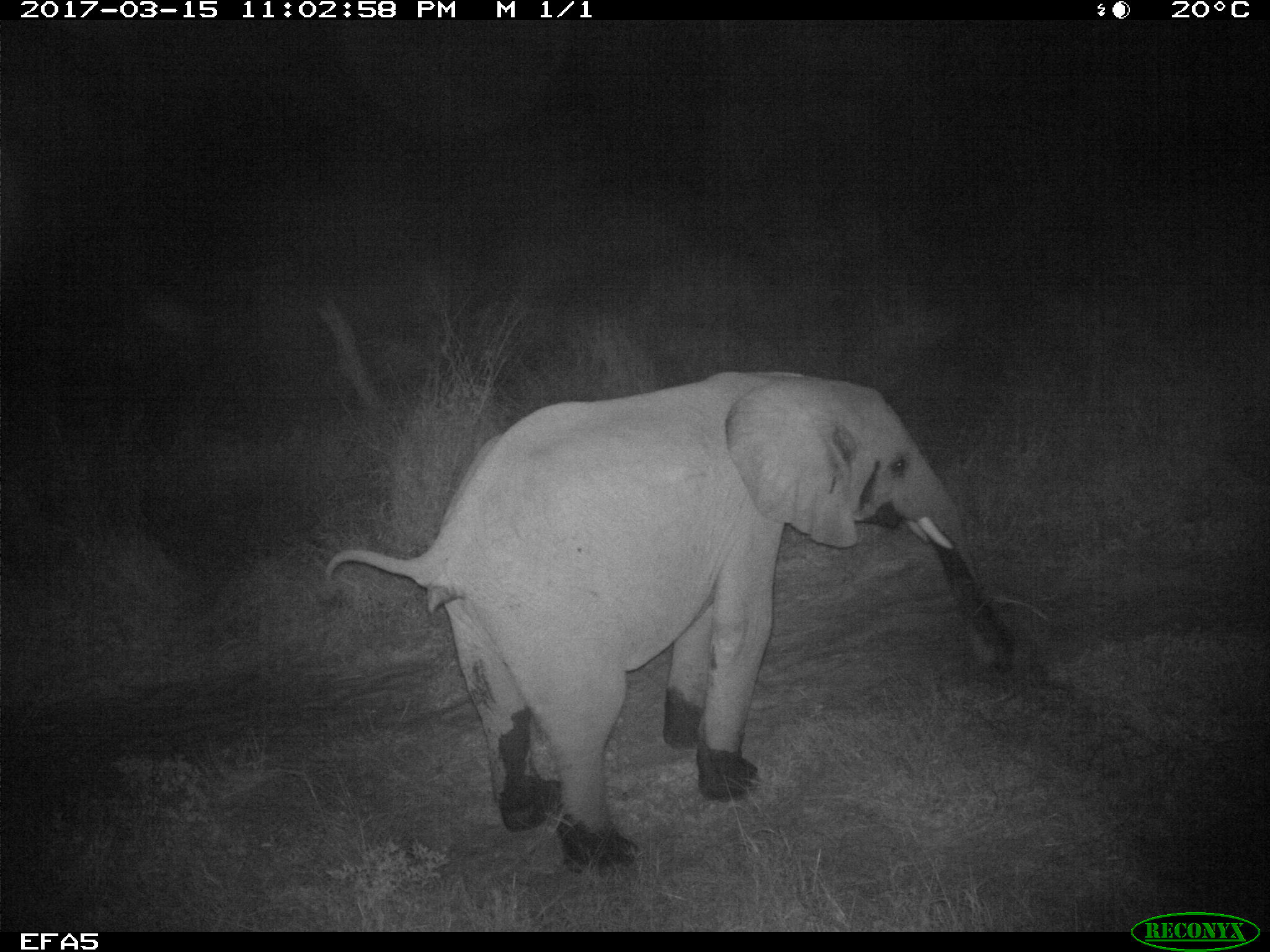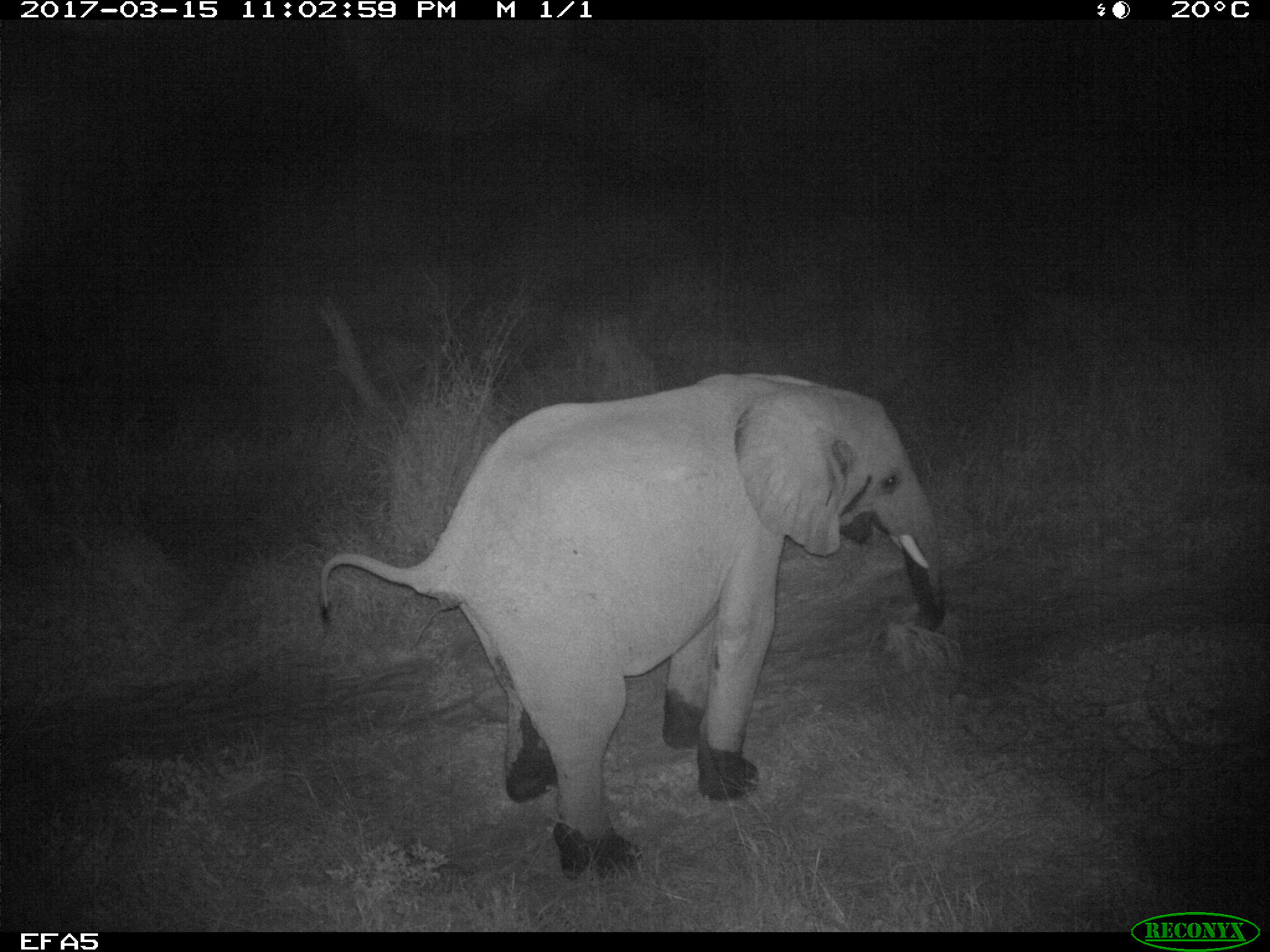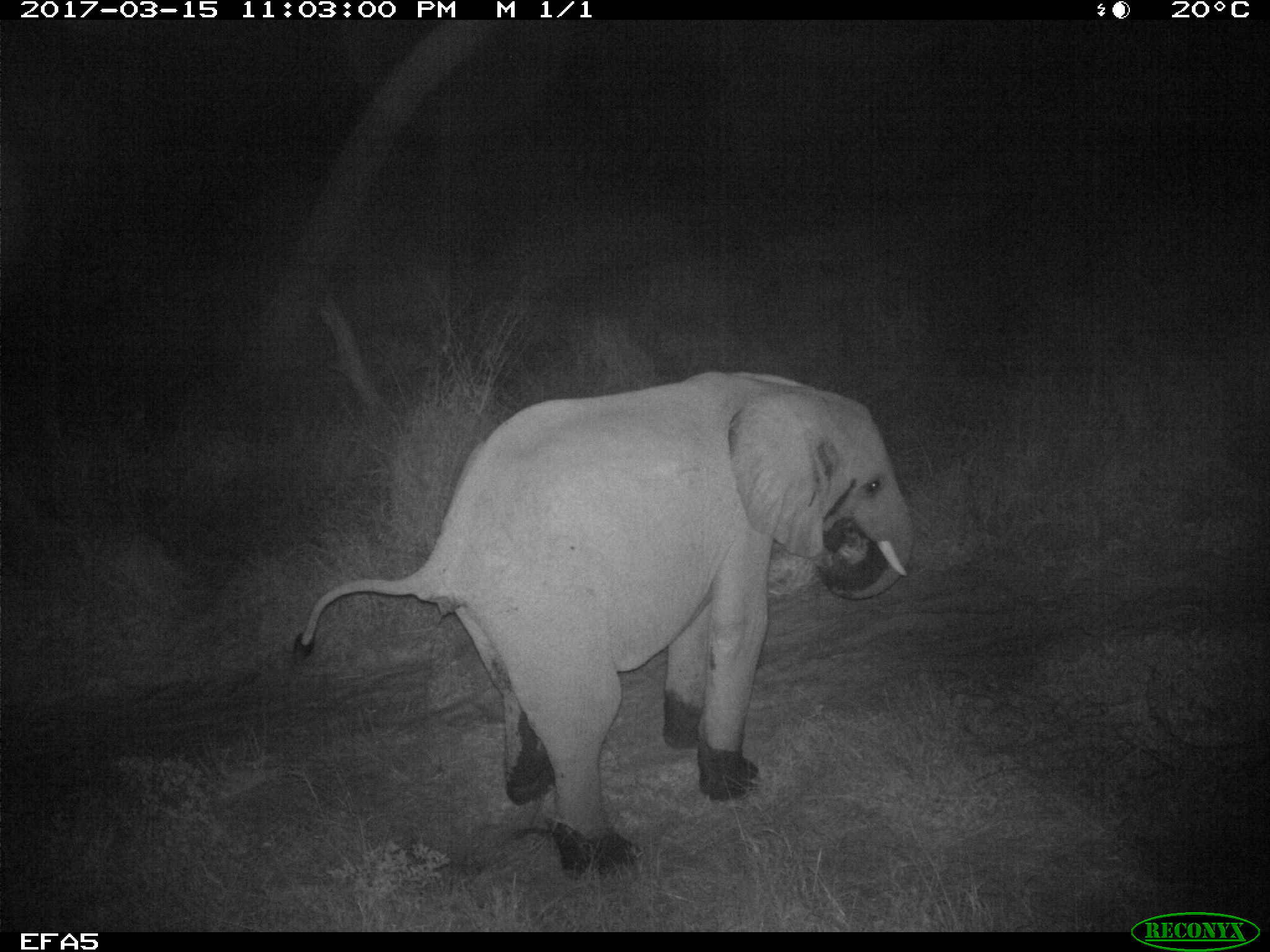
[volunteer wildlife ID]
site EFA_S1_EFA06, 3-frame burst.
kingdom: Animalia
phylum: Chordata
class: Mammalia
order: Proboscidea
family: Elephantidae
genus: Loxodonta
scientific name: Loxodonta africana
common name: african bush elephant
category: elephant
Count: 1.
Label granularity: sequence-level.